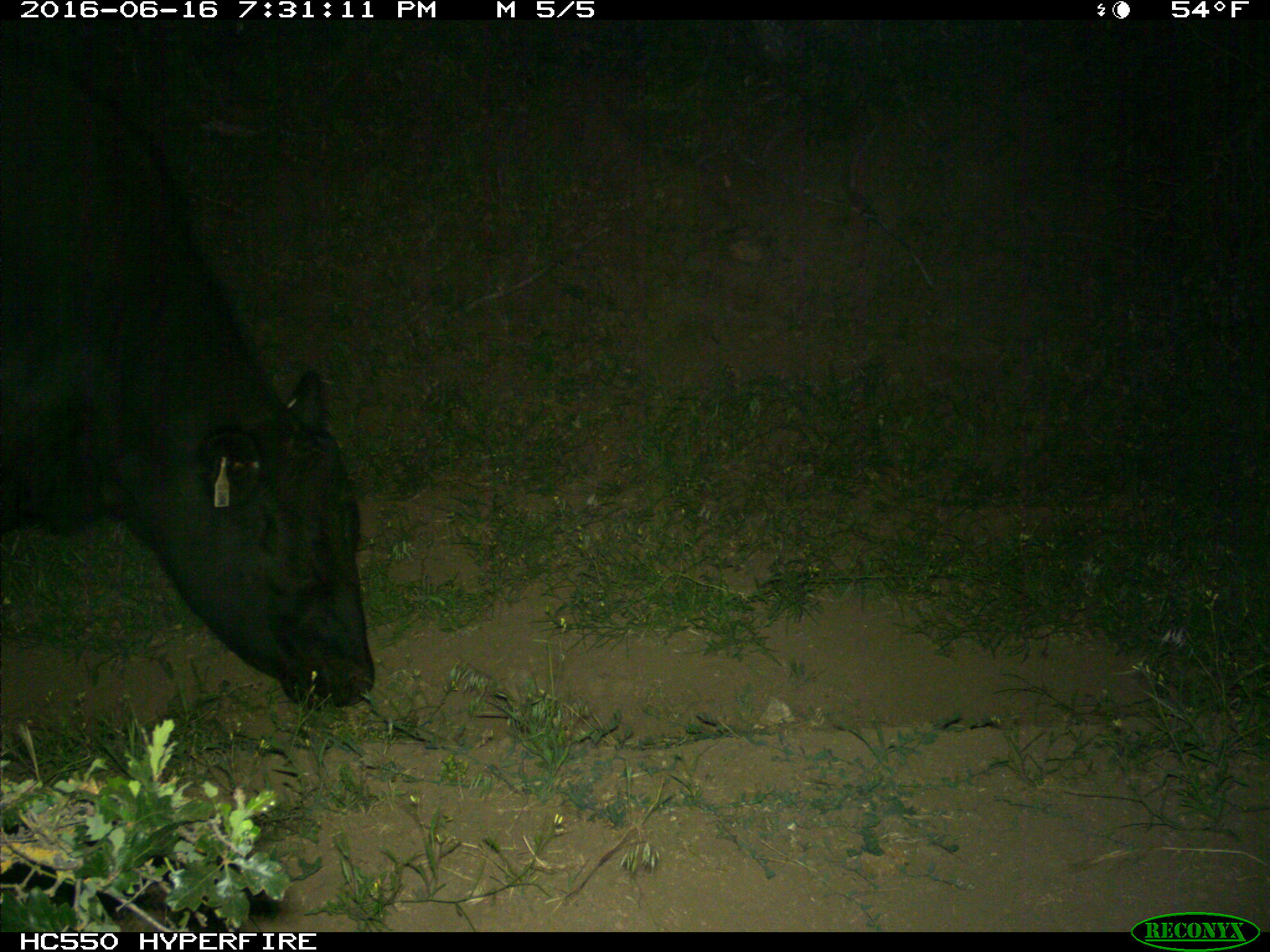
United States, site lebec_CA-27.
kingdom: Animalia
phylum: Chordata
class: Mammalia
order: Artiodactyla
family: Bovidae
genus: Bos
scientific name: Bos taurus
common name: domestic cow